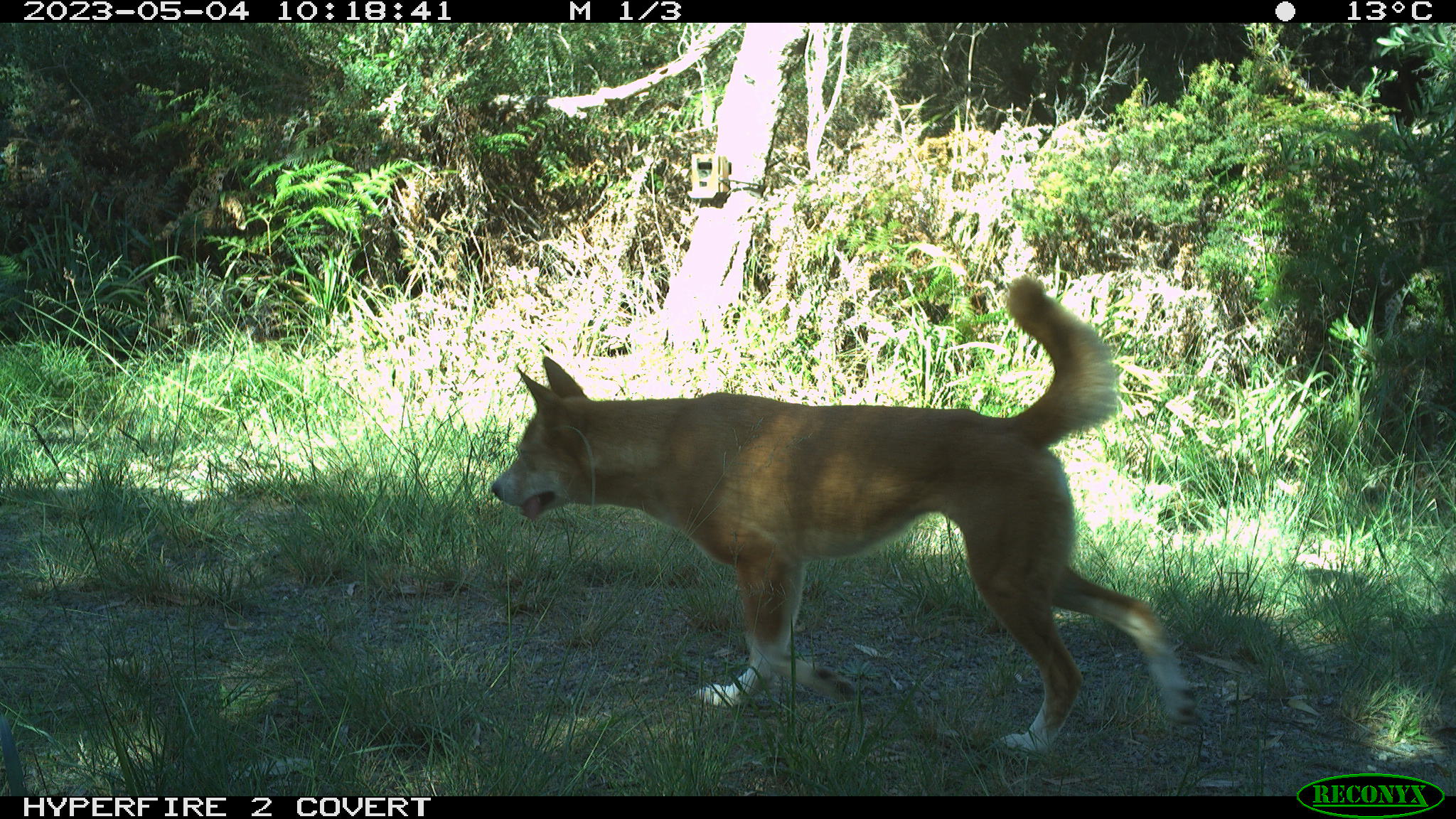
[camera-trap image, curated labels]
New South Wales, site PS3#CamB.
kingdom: Animalia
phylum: Chordata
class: Mammalia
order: Carnivora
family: Canidae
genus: Canis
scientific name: Canis familiaris dingo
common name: dingo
Dingo (Canis familiaris dingo).